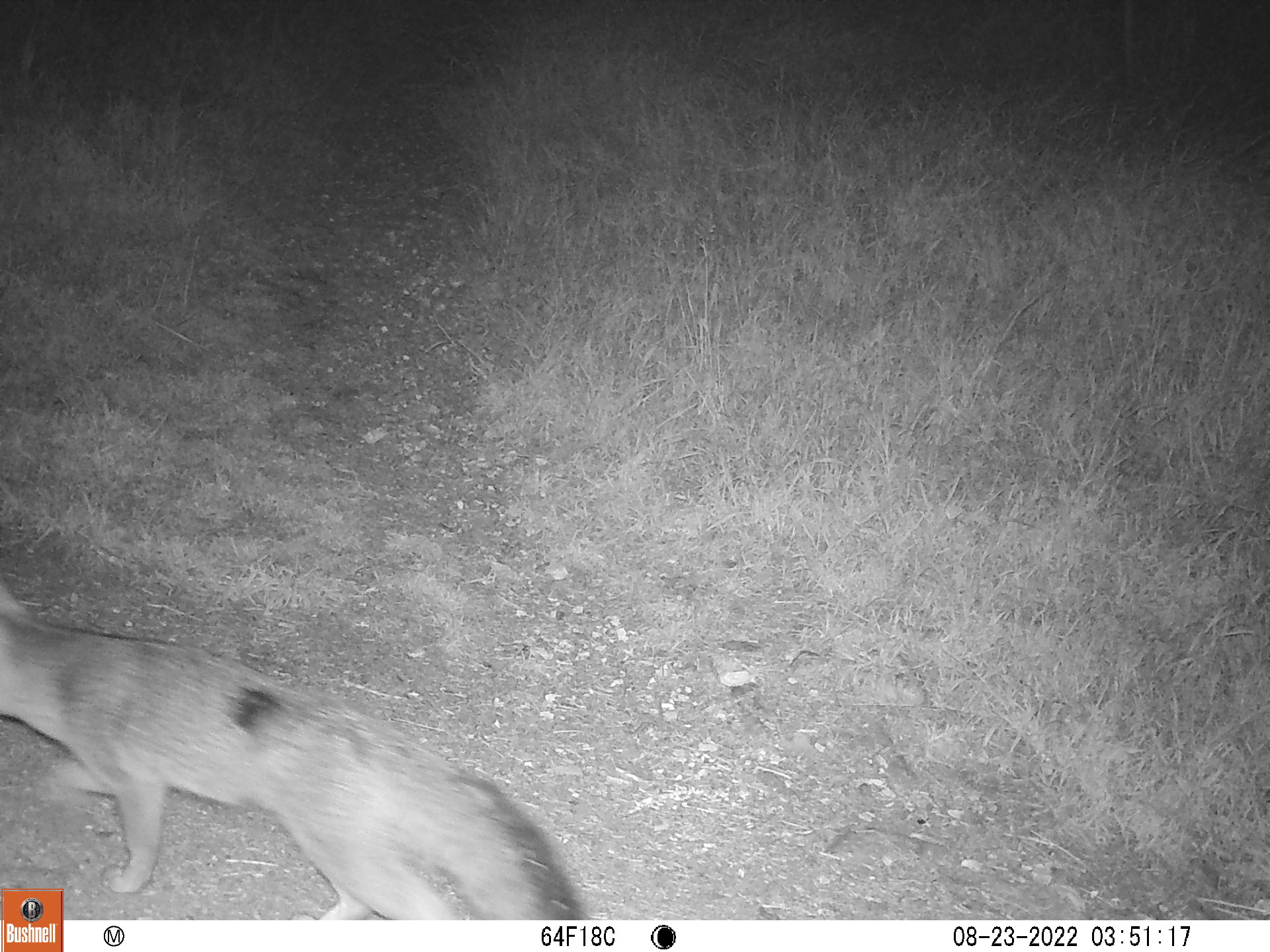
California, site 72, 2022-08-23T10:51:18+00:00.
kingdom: Animalia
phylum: Chordata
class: Mammalia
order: Carnivora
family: Canidae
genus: Urocyon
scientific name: Urocyon cinereoargenteus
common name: gray fox